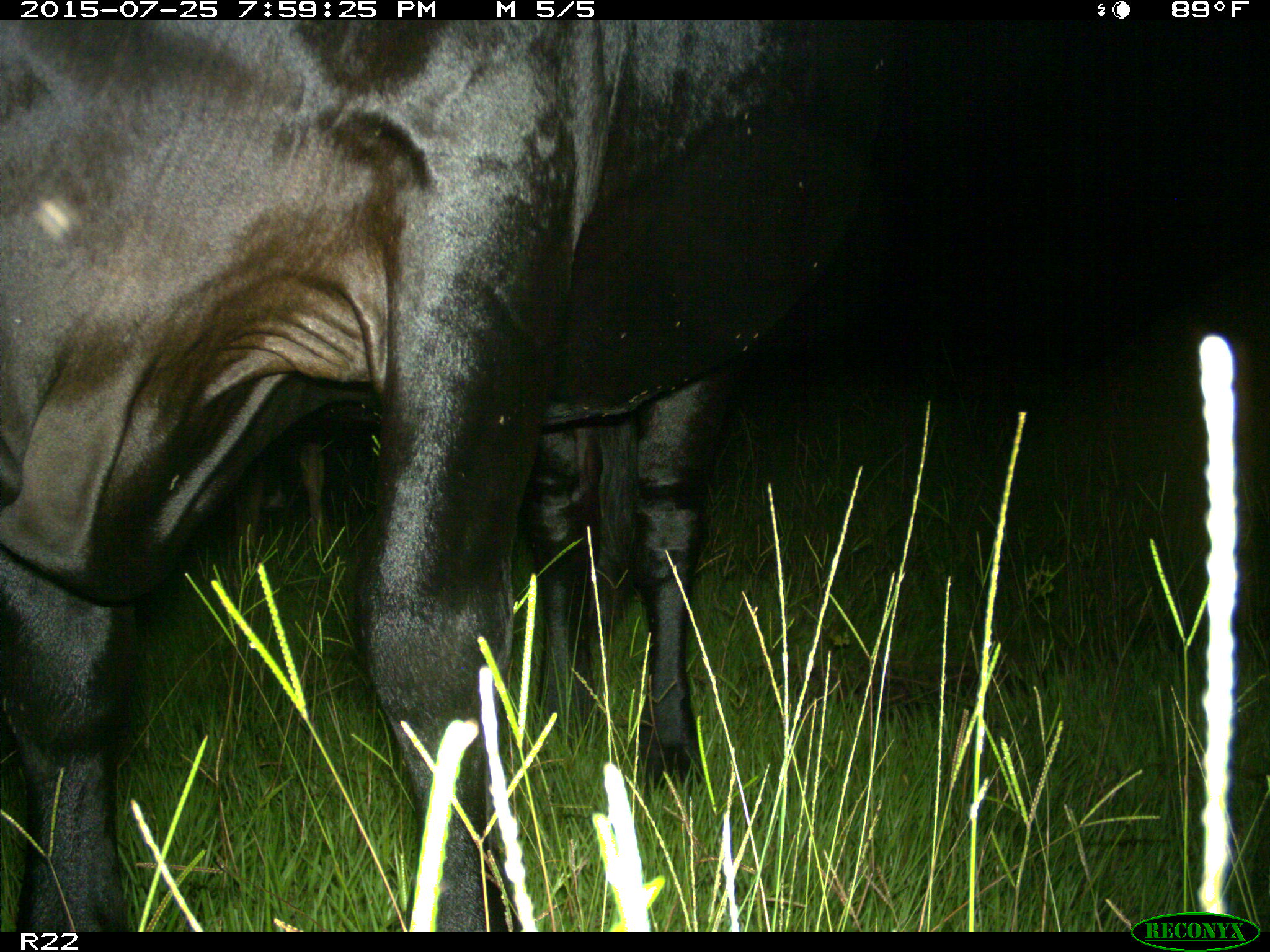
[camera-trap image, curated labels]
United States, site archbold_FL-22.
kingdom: Animalia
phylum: Chordata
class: Mammalia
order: Artiodactyla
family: Bovidae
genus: Bos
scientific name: Bos taurus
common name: domestic cow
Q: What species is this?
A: Bos taurus (domestic cow).